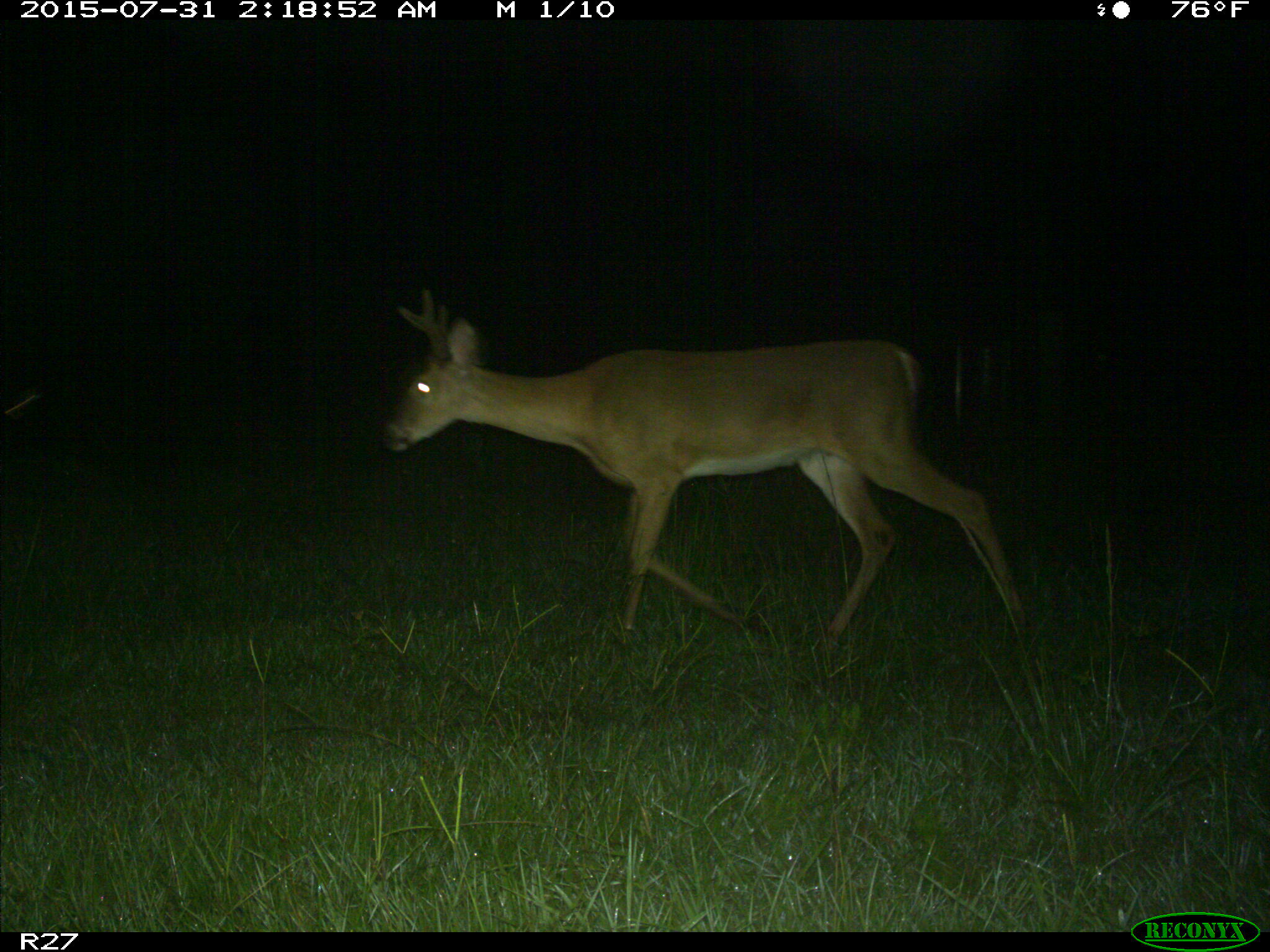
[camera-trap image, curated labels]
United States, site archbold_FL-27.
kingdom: Animalia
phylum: Chordata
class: Mammalia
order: Artiodactyla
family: Cervidae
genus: Odocoileus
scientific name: Odocoileus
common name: deer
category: unidentified deer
Unidentified deer (deer) (Odocoileus).